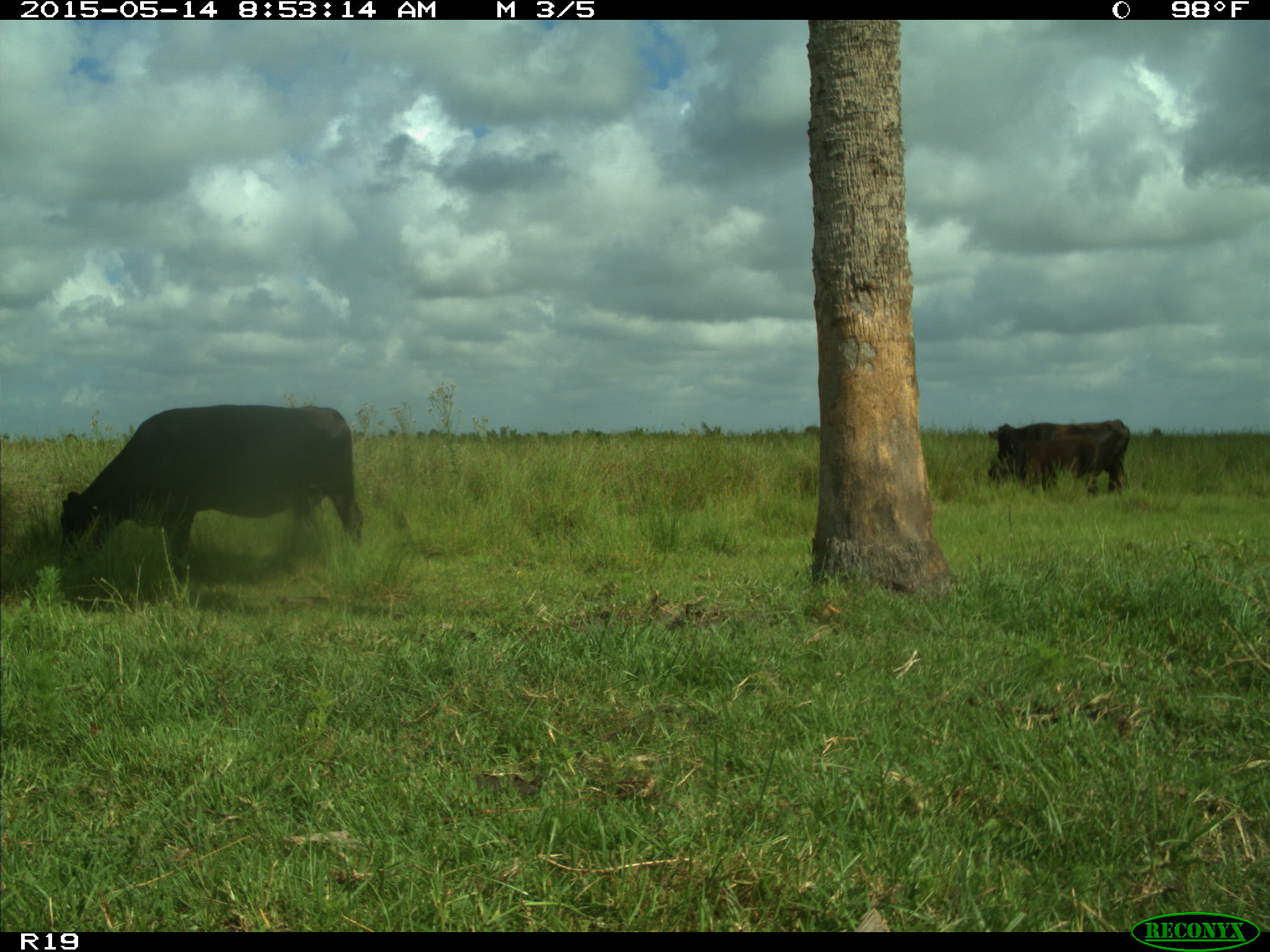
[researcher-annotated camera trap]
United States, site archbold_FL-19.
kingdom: Animalia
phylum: Chordata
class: Mammalia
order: Artiodactyla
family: Bovidae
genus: Bos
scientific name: Bos taurus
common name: domestic cow